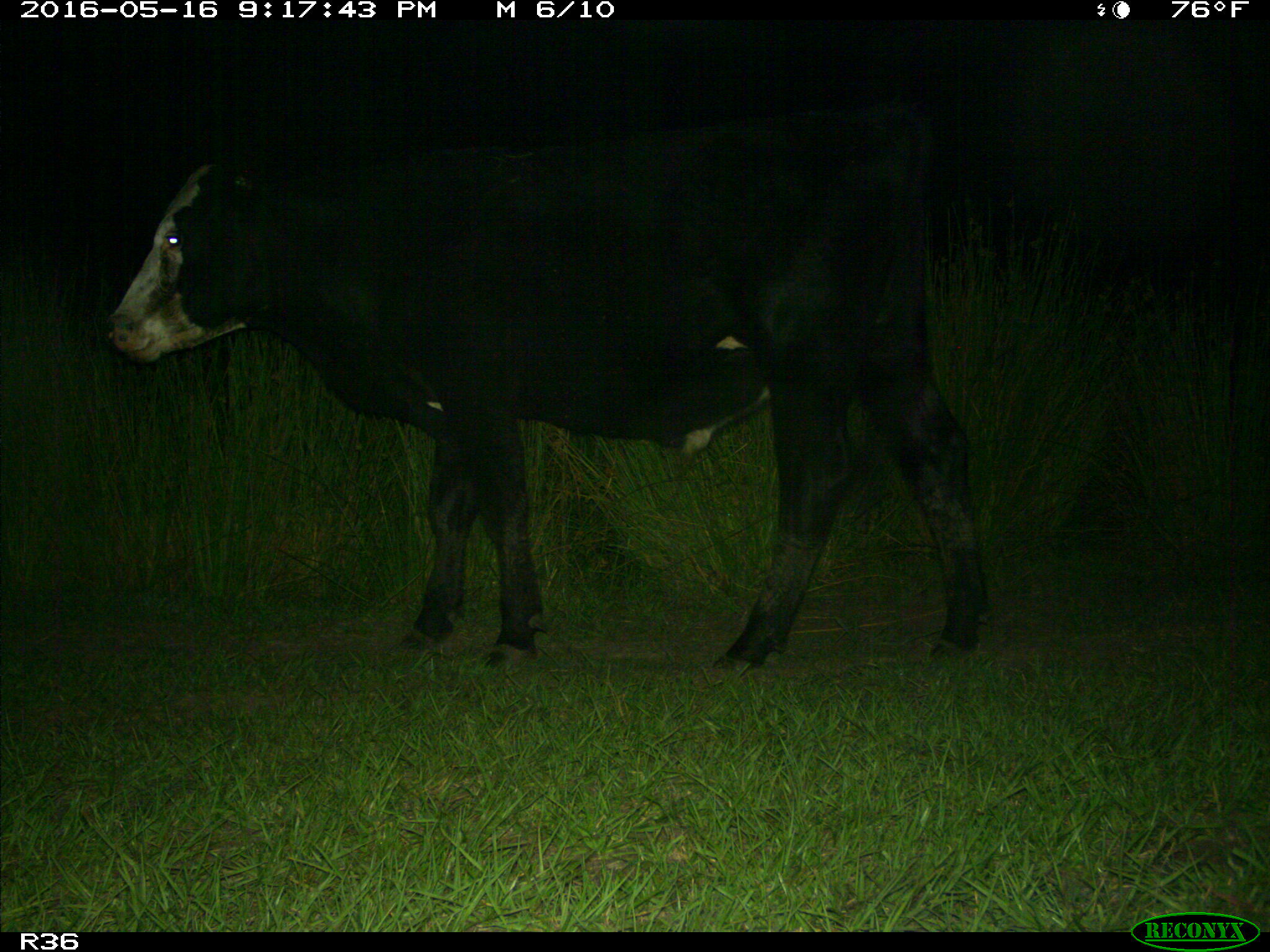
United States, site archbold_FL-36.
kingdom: Animalia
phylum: Chordata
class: Mammalia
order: Artiodactyla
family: Bovidae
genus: Bos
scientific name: Bos taurus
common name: domestic cow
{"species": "Bos taurus (domestic cow)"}